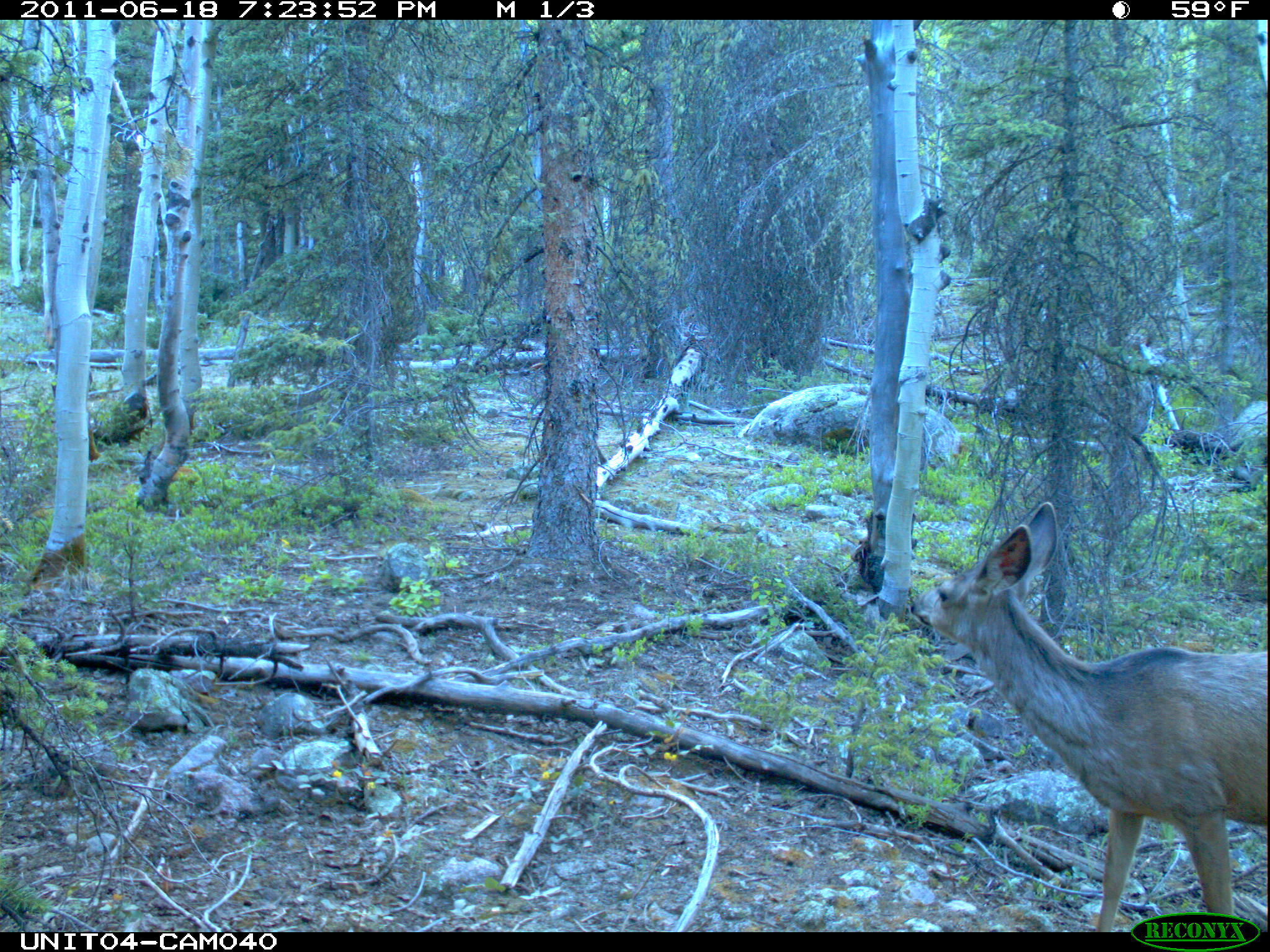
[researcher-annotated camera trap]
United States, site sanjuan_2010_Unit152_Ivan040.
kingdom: Animalia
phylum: Chordata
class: Mammalia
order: Artiodactyla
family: Cervidae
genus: Odocoileus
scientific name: Odocoileus hemionus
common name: mule deer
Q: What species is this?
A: Odocoileus hemionus (mule deer).